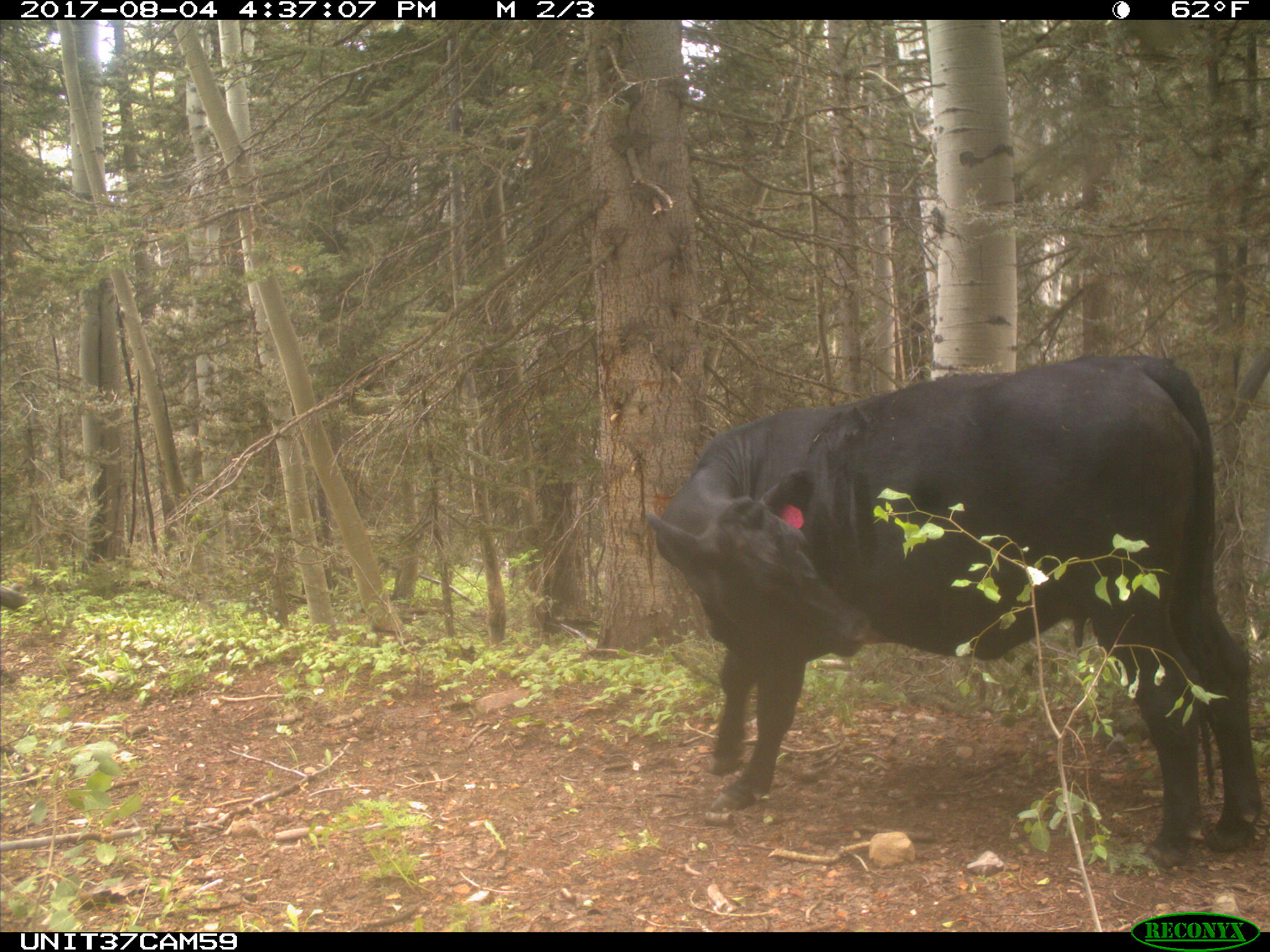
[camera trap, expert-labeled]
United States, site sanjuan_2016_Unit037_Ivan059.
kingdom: Animalia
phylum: Chordata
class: Mammalia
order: Artiodactyla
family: Bovidae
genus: Bos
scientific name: Bos taurus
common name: domestic cow